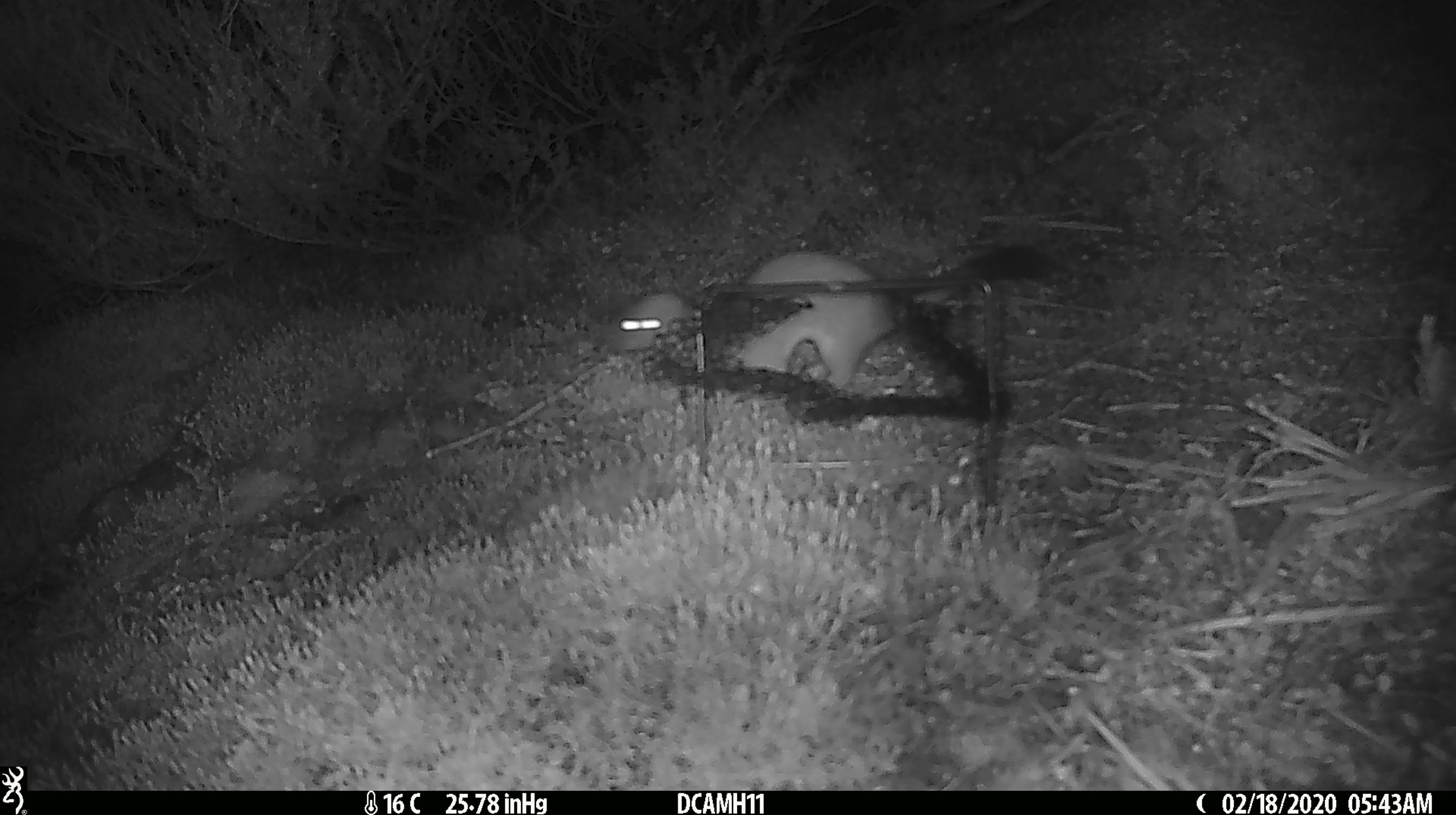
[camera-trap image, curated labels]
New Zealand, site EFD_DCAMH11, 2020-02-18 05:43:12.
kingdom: Animalia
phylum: Chordata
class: Mammalia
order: Carnivora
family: Mustelidae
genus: Mustela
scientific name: Mustela erminea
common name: stoat